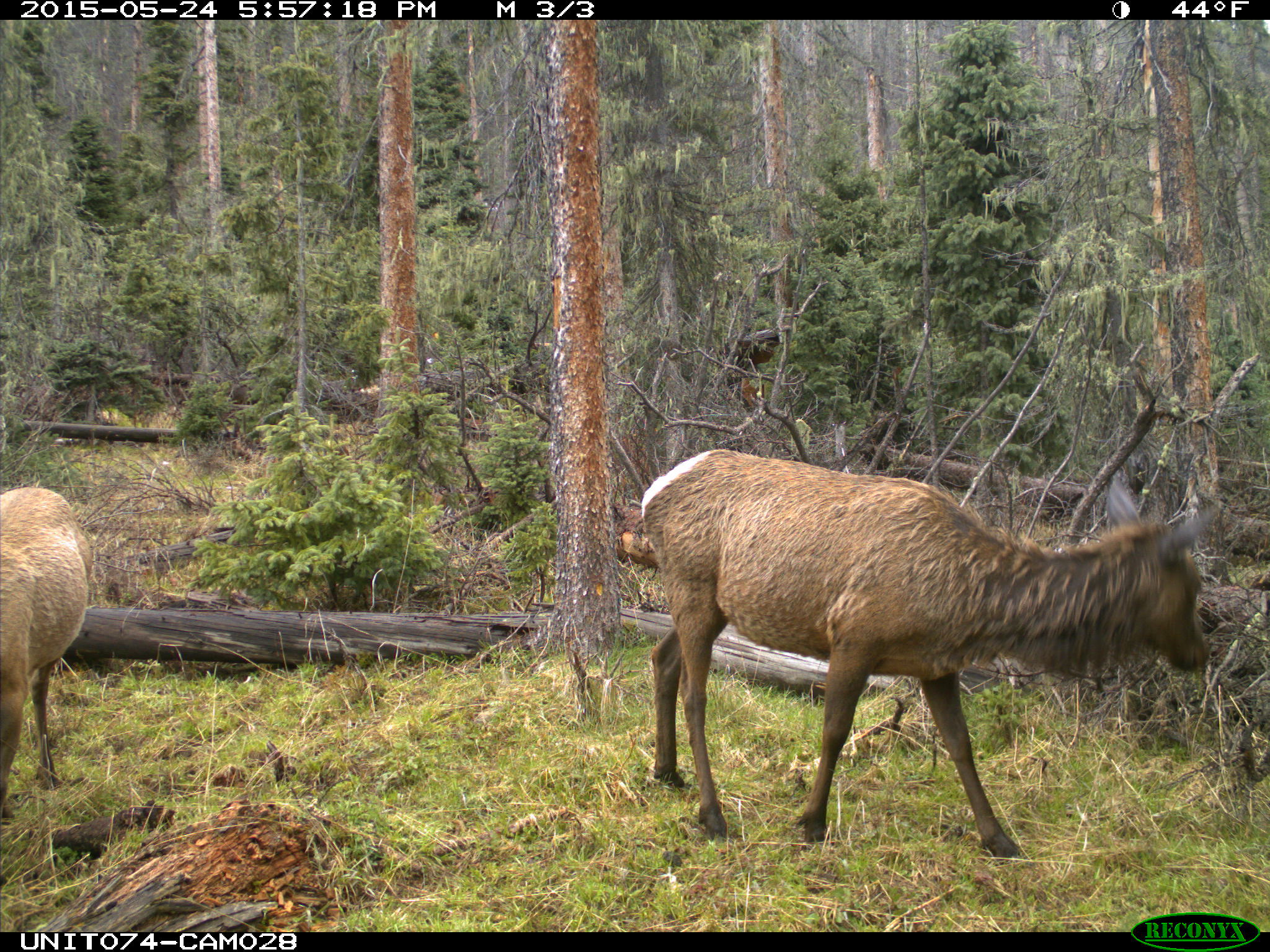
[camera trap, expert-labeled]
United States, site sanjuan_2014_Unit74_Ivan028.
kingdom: Animalia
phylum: Chordata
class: Mammalia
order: Artiodactyla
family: Cervidae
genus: Cervus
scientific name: Cervus elaphus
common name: red deer